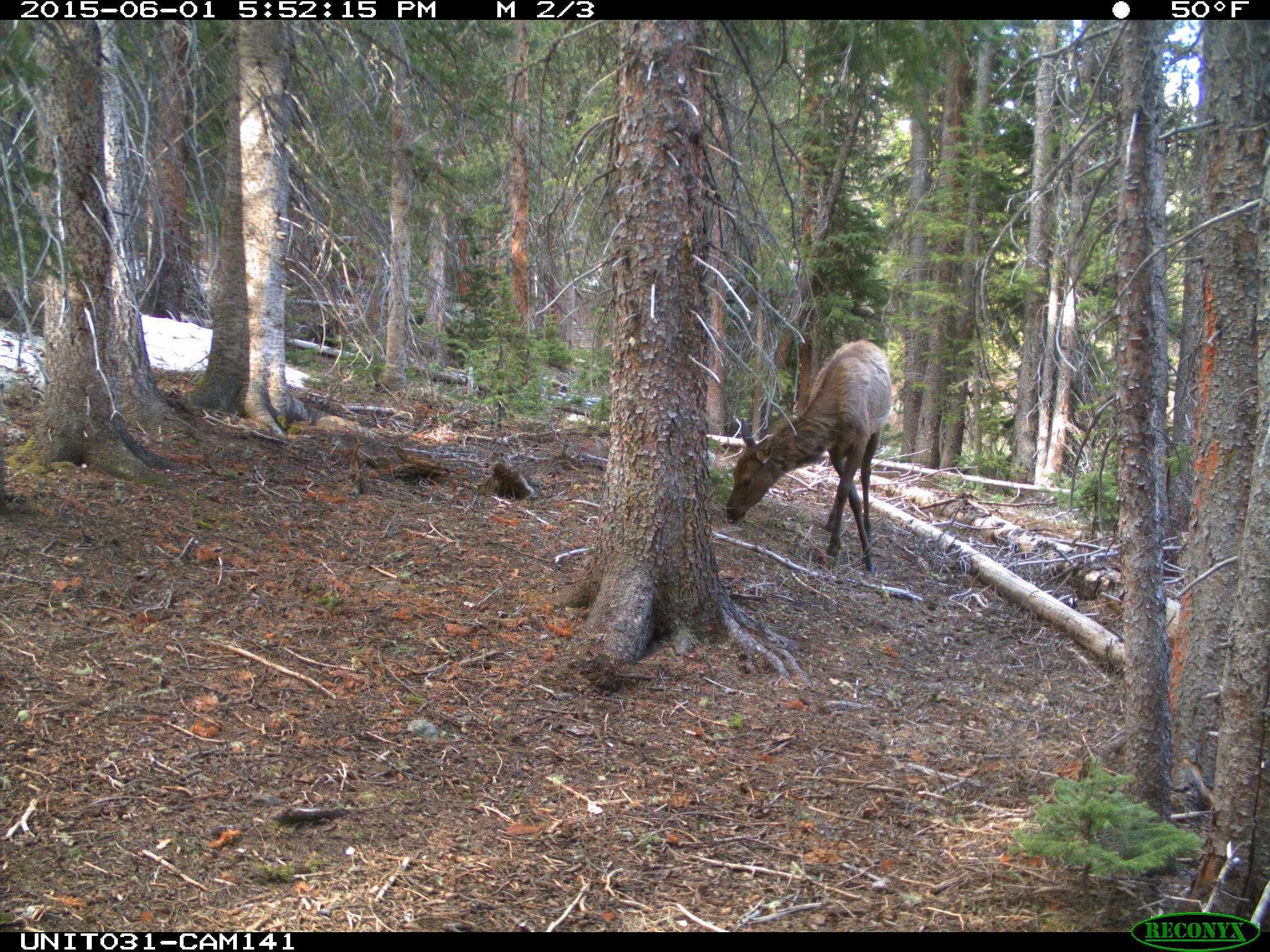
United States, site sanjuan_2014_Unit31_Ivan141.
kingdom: Animalia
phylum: Chordata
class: Mammalia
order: Artiodactyla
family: Cervidae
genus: Cervus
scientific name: Cervus elaphus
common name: red deer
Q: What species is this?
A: Cervus elaphus (red deer).